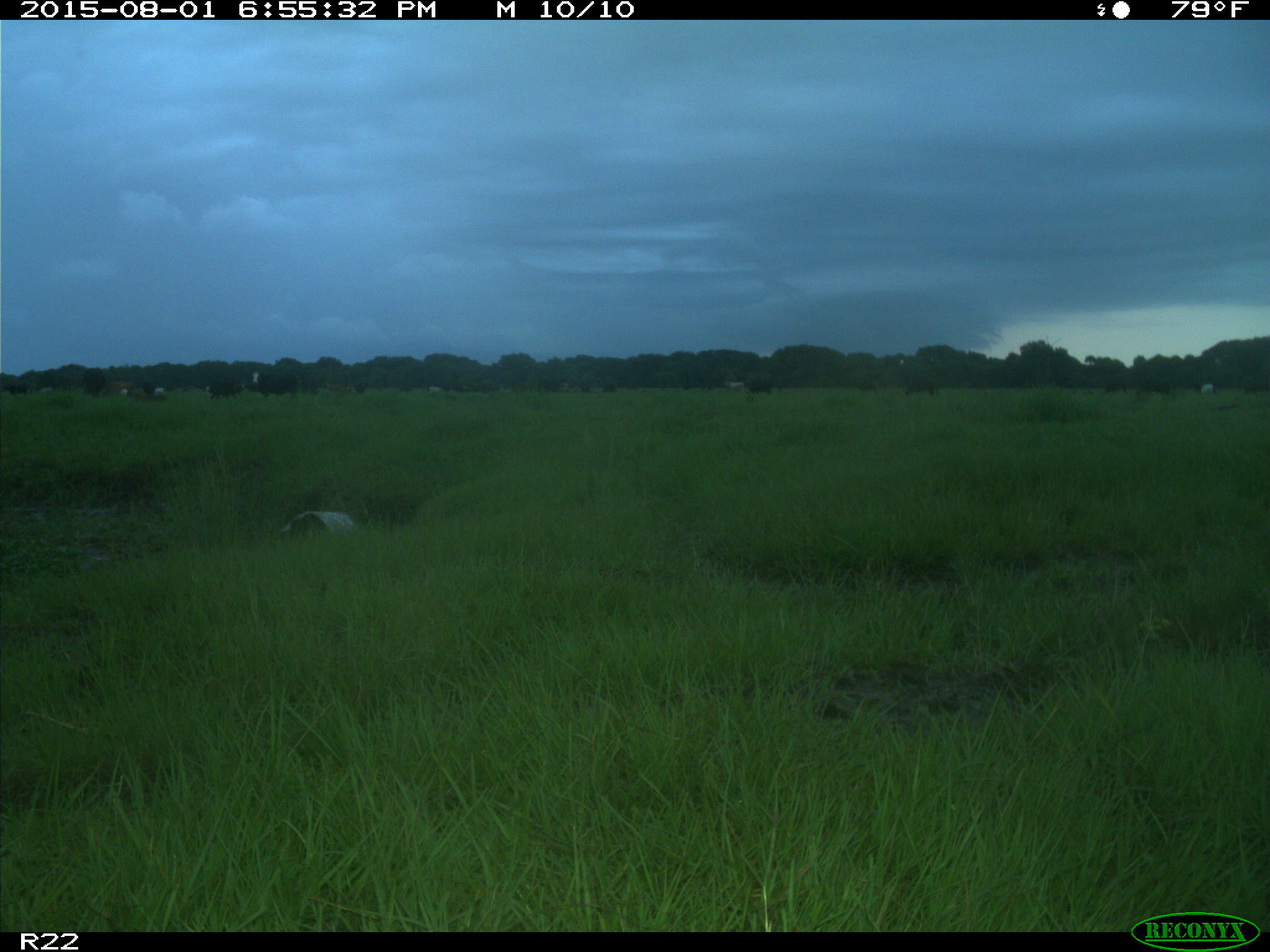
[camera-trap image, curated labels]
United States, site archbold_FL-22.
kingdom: Animalia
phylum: Chordata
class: Mammalia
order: Artiodactyla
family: Bovidae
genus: Bos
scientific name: Bos taurus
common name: domestic cow